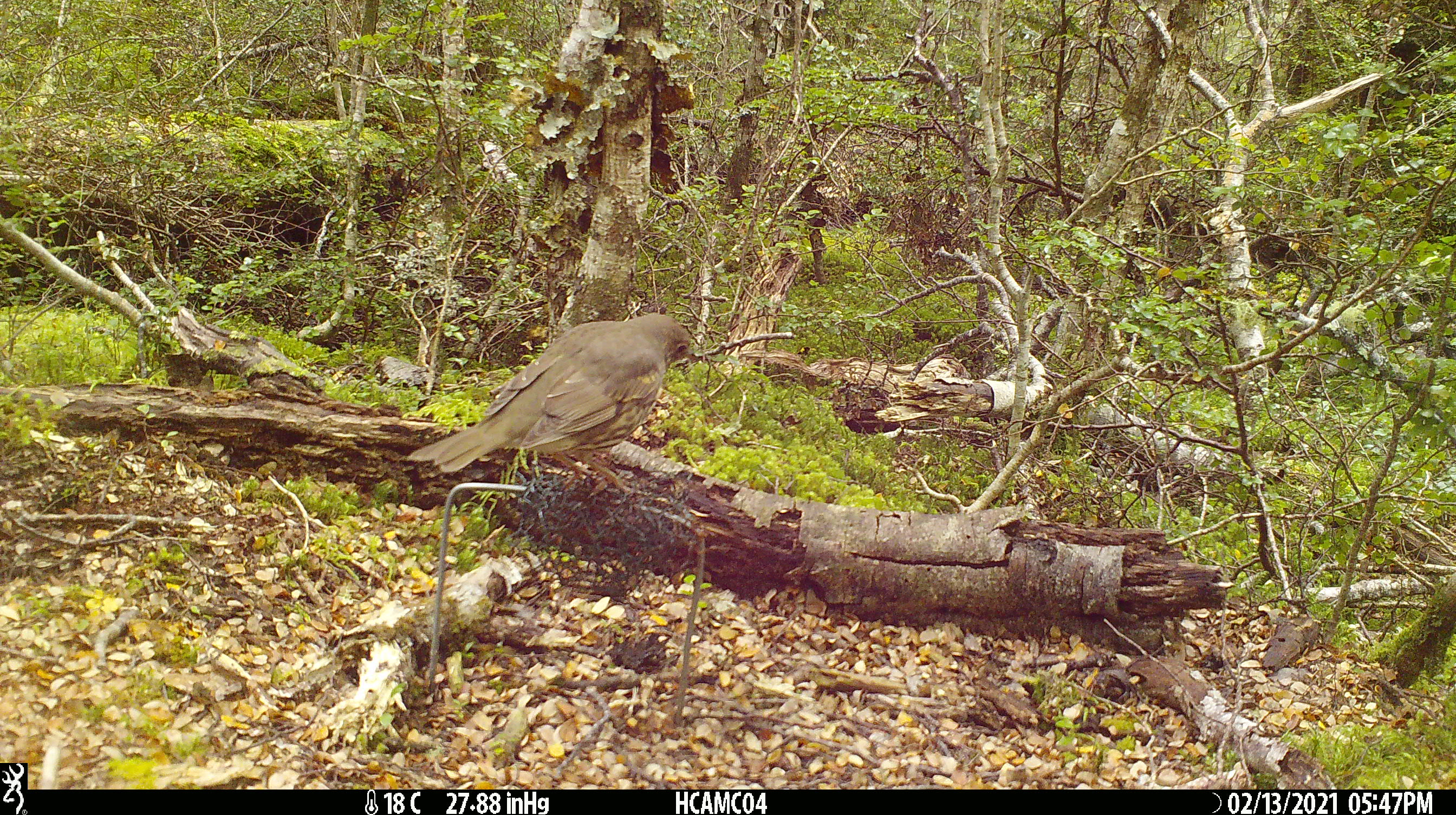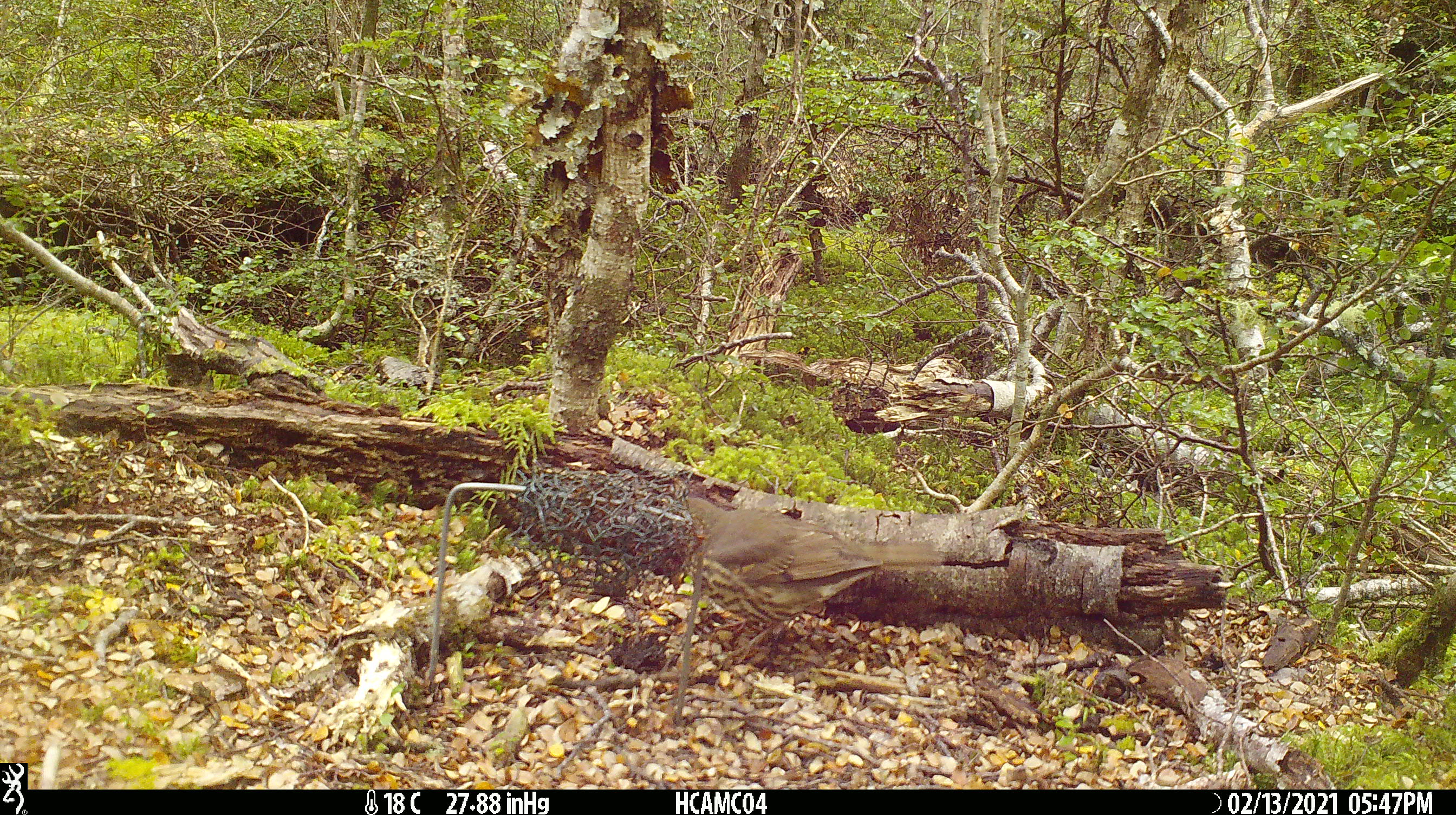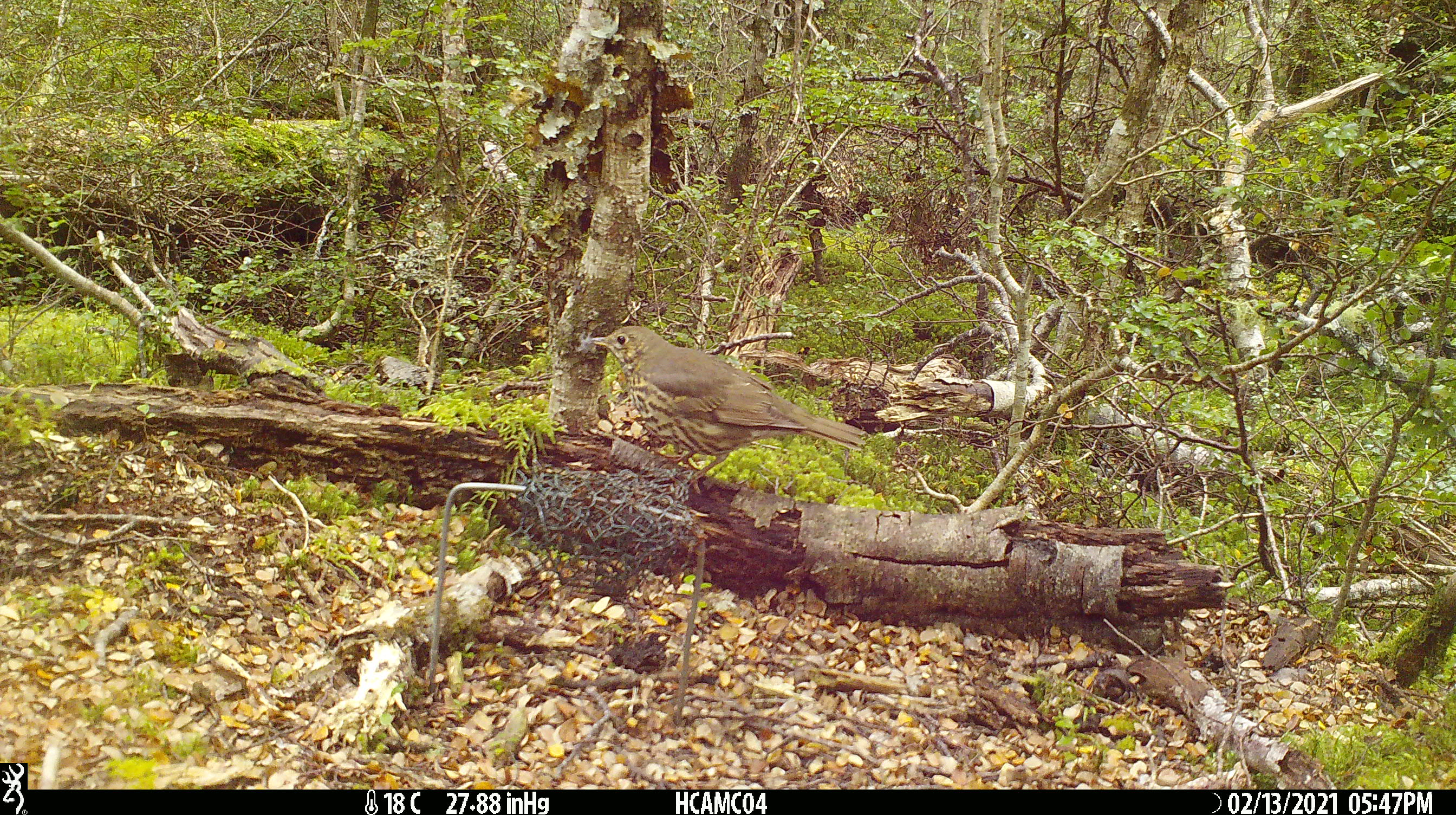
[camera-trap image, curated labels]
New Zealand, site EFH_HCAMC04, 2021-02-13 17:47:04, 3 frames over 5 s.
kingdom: Animalia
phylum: Chordata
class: Aves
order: Passeriformes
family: Turdidae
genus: Turdus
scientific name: Turdus philomelos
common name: song thrush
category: thrush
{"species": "thrush (song thrush) (Turdus philomelos)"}